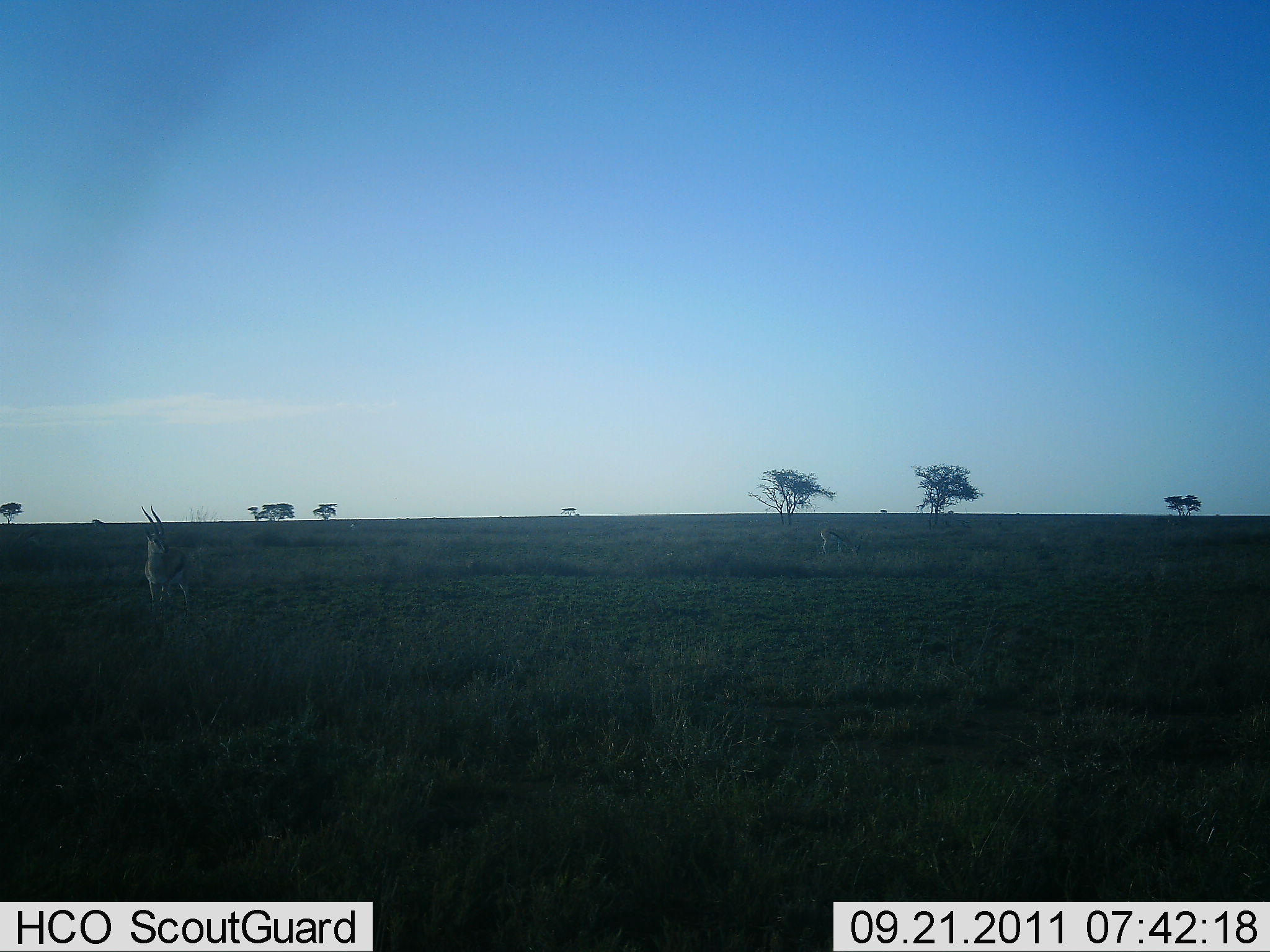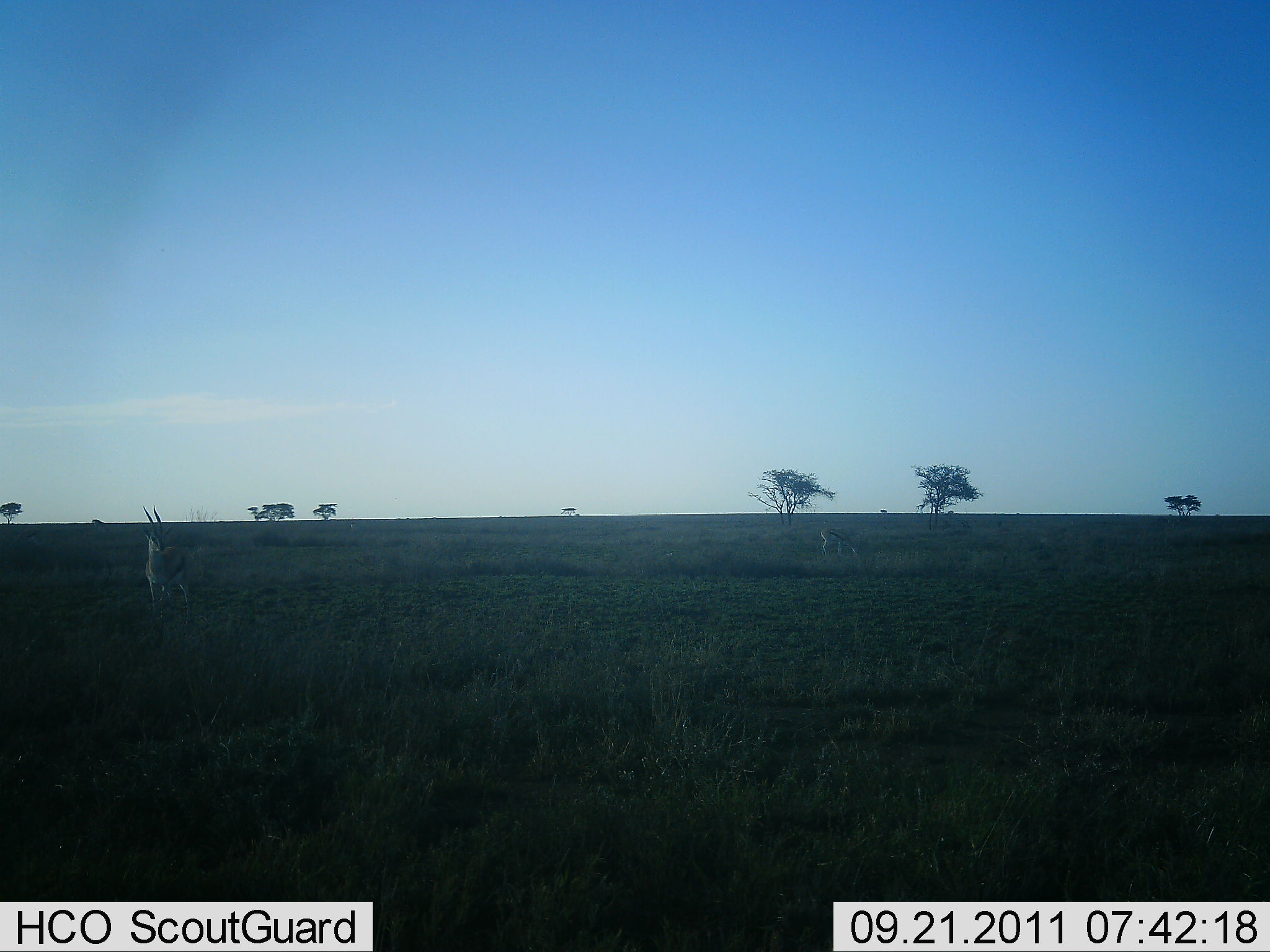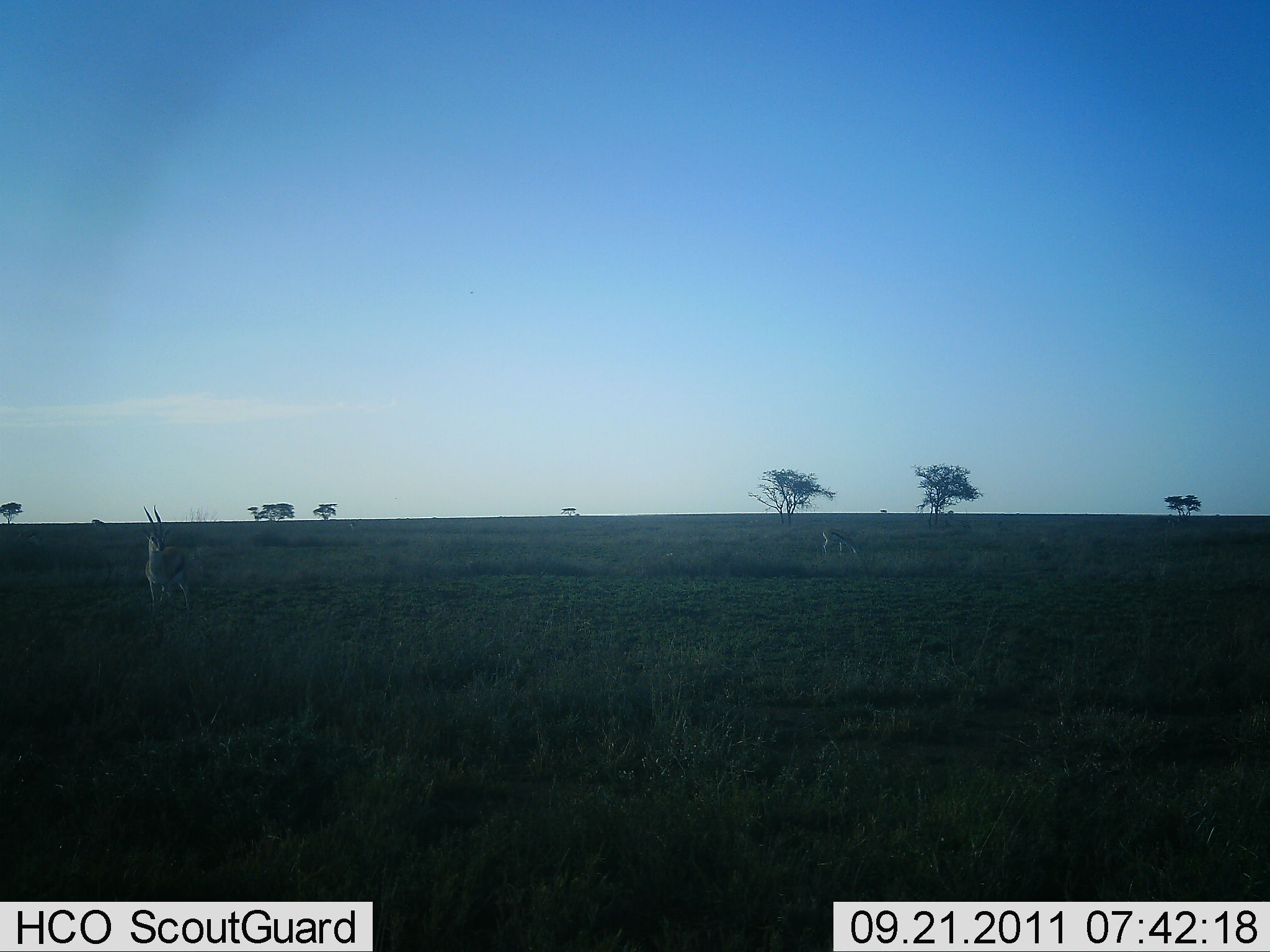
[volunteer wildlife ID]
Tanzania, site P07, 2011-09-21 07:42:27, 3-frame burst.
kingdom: Animalia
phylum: Chordata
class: Mammalia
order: Artiodactyla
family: Bovidae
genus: Eudorcas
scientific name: Eudorcas thomsonii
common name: thomson's gazelle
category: gazellethomsons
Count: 2.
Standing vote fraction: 83%.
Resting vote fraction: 8%.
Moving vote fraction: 0%.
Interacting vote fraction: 0%.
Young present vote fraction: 0%.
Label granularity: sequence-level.